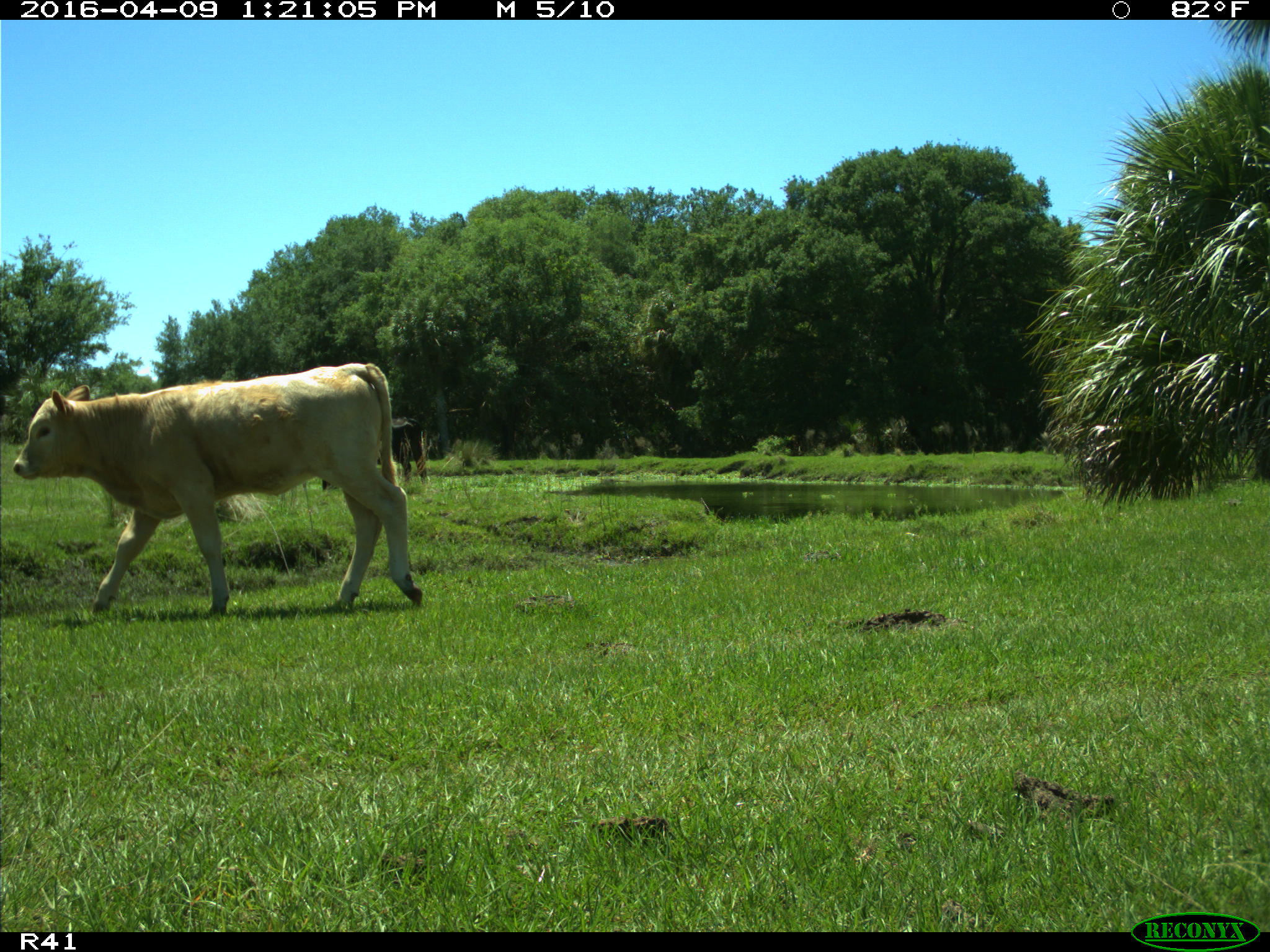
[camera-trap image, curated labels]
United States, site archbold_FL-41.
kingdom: Animalia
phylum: Chordata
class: Mammalia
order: Artiodactyla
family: Bovidae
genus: Bos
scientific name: Bos taurus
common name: domestic cow